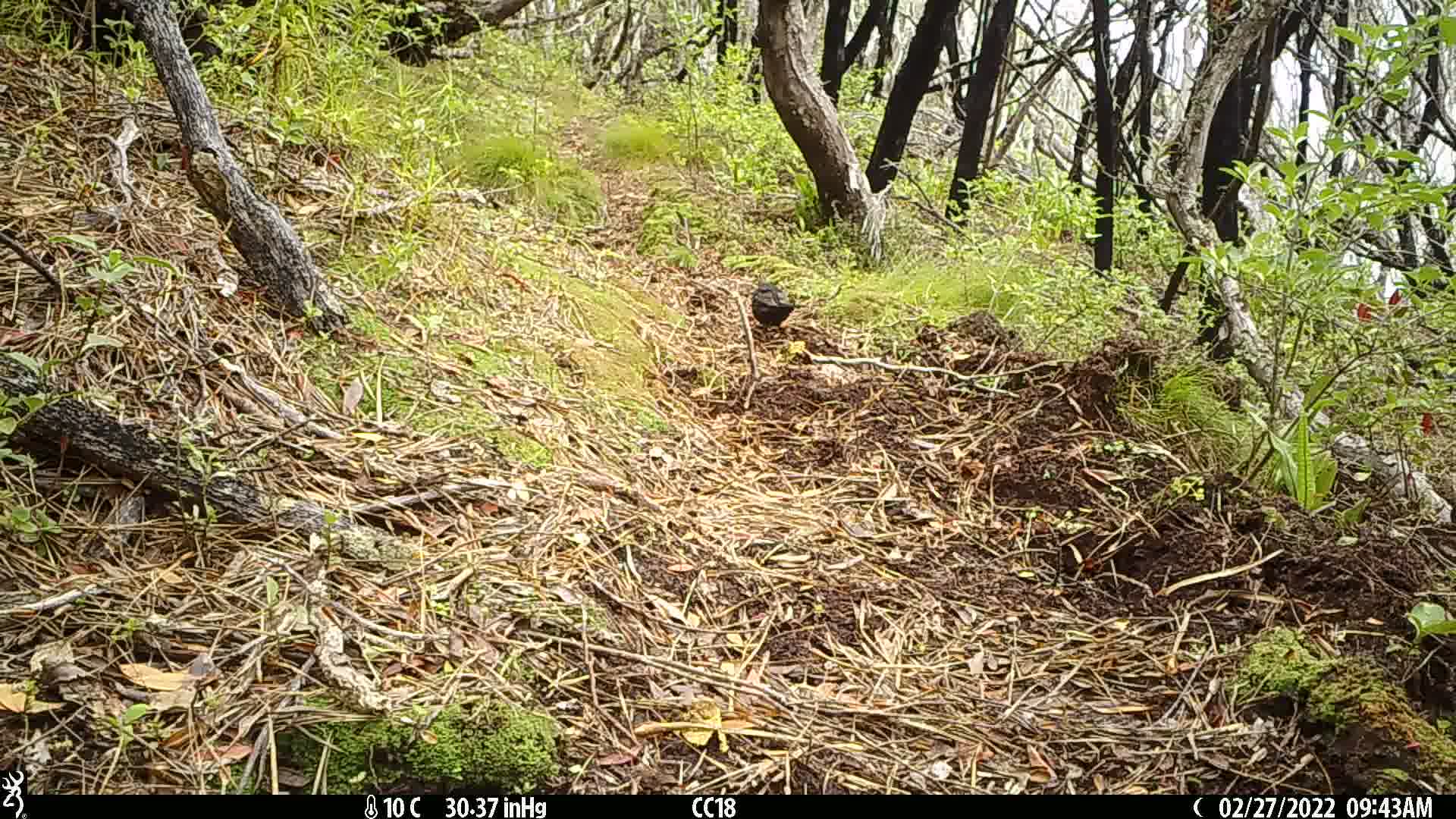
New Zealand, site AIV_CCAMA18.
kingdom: Animalia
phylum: Chordata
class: Aves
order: Passeriformes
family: Turdidae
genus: Turdus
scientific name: Turdus merula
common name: eurasian blackbird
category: blackbird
Blackbird (eurasian blackbird) (Turdus merula).